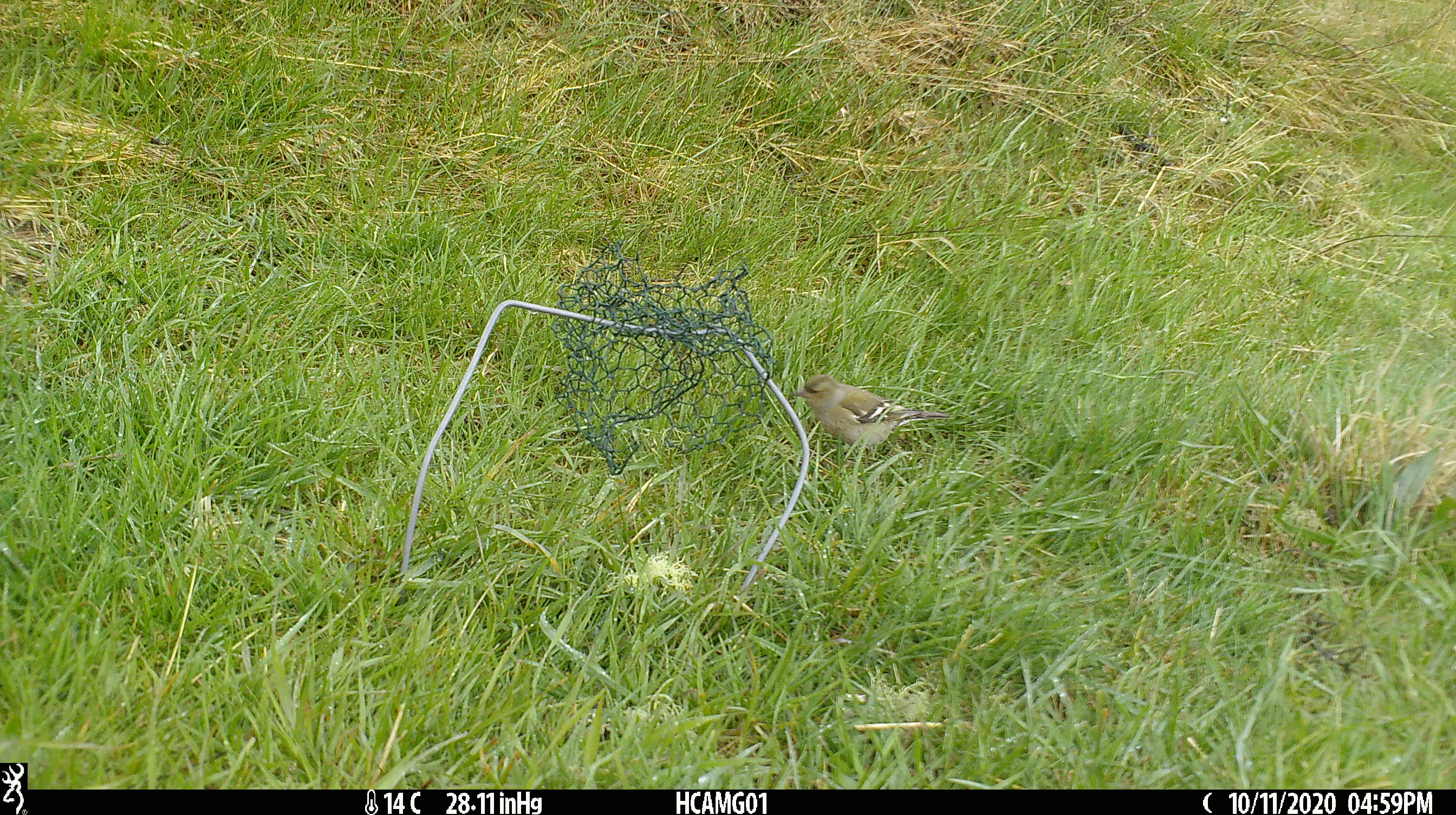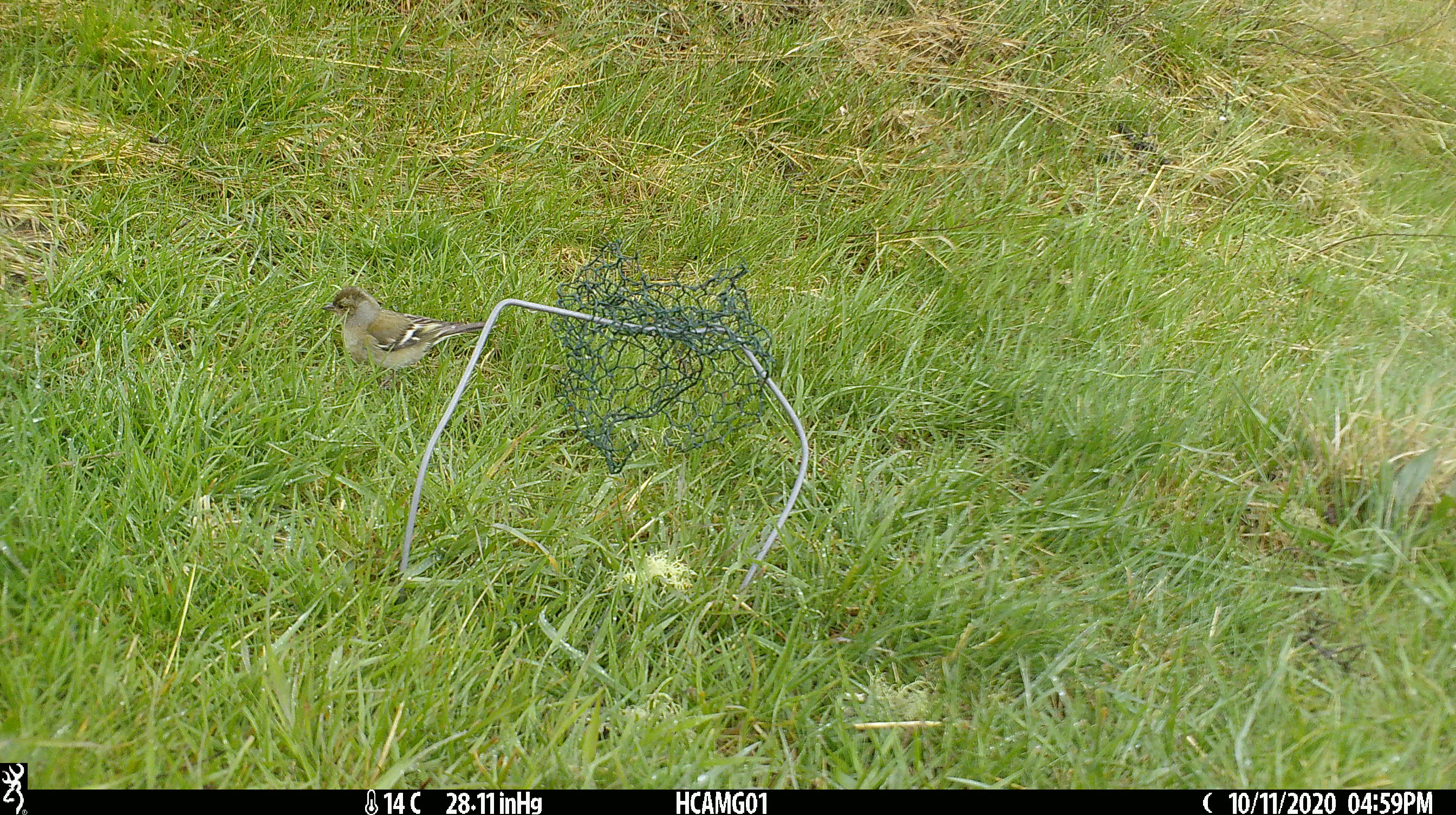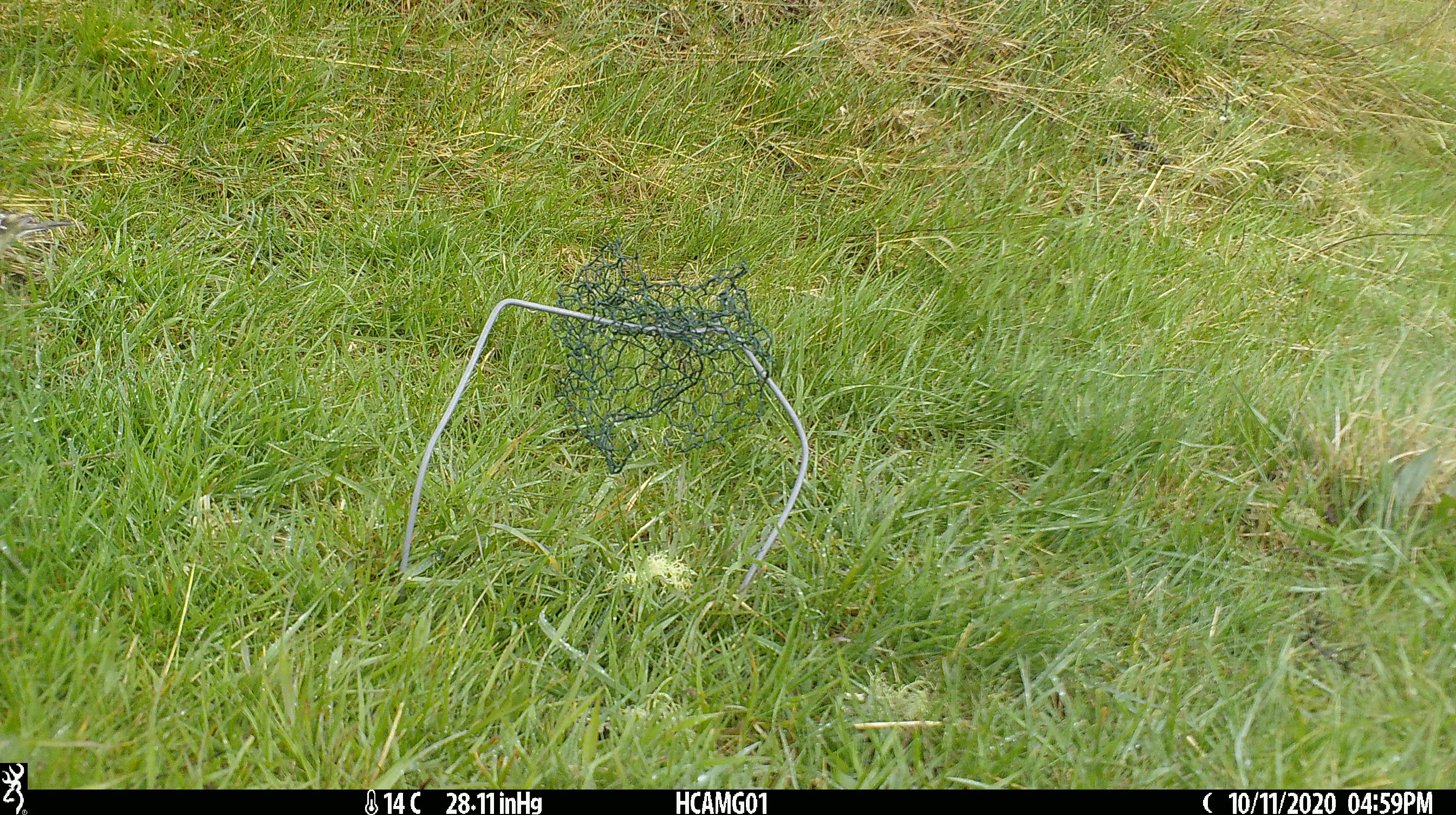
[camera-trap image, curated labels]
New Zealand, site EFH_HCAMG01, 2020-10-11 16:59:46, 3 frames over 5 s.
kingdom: Animalia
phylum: Chordata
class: Aves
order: Passeriformes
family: Fringillidae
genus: Fringilla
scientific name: Fringilla coelebs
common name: common chaffinch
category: chaffinch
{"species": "chaffinch (common chaffinch) (Fringilla coelebs)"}